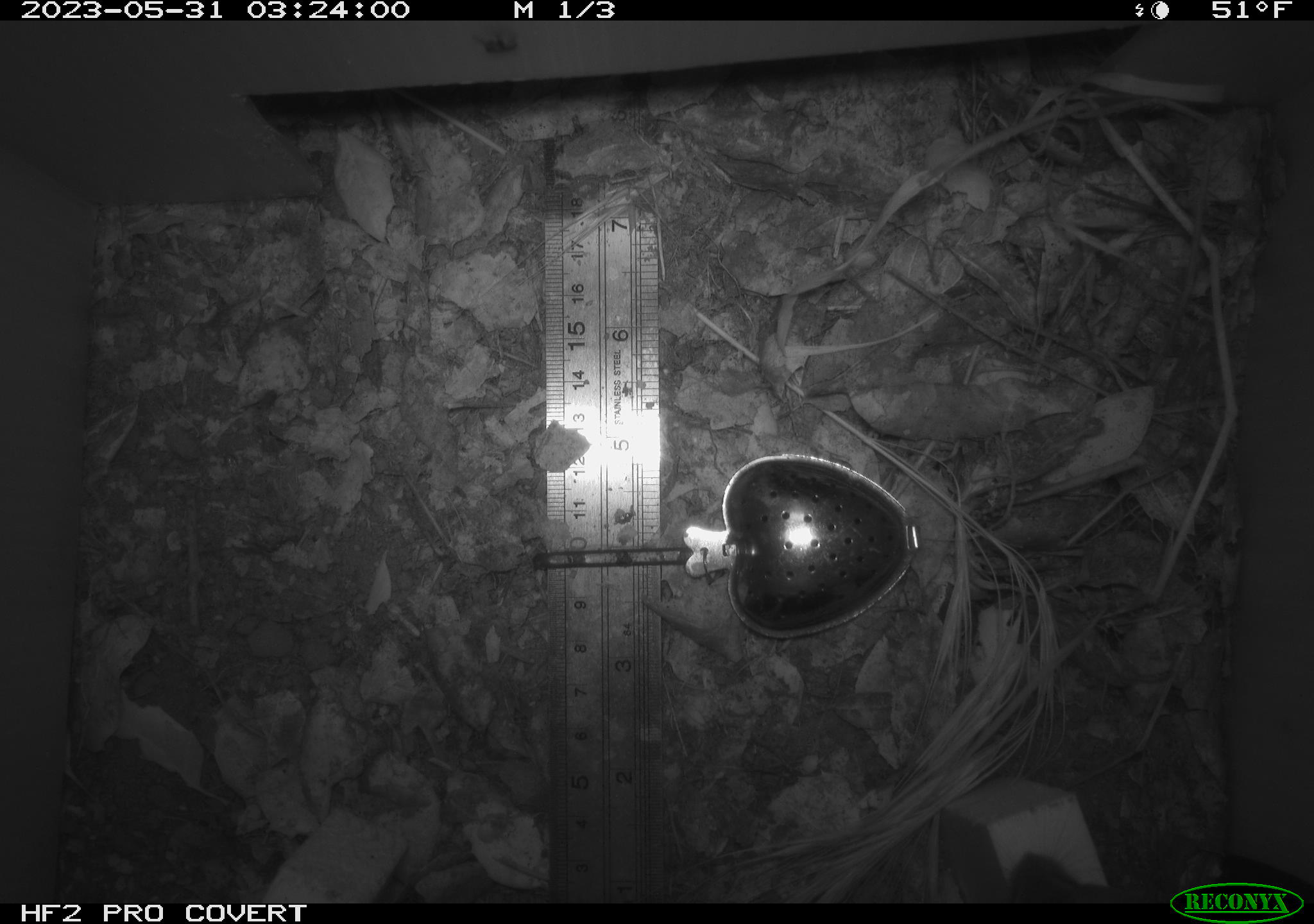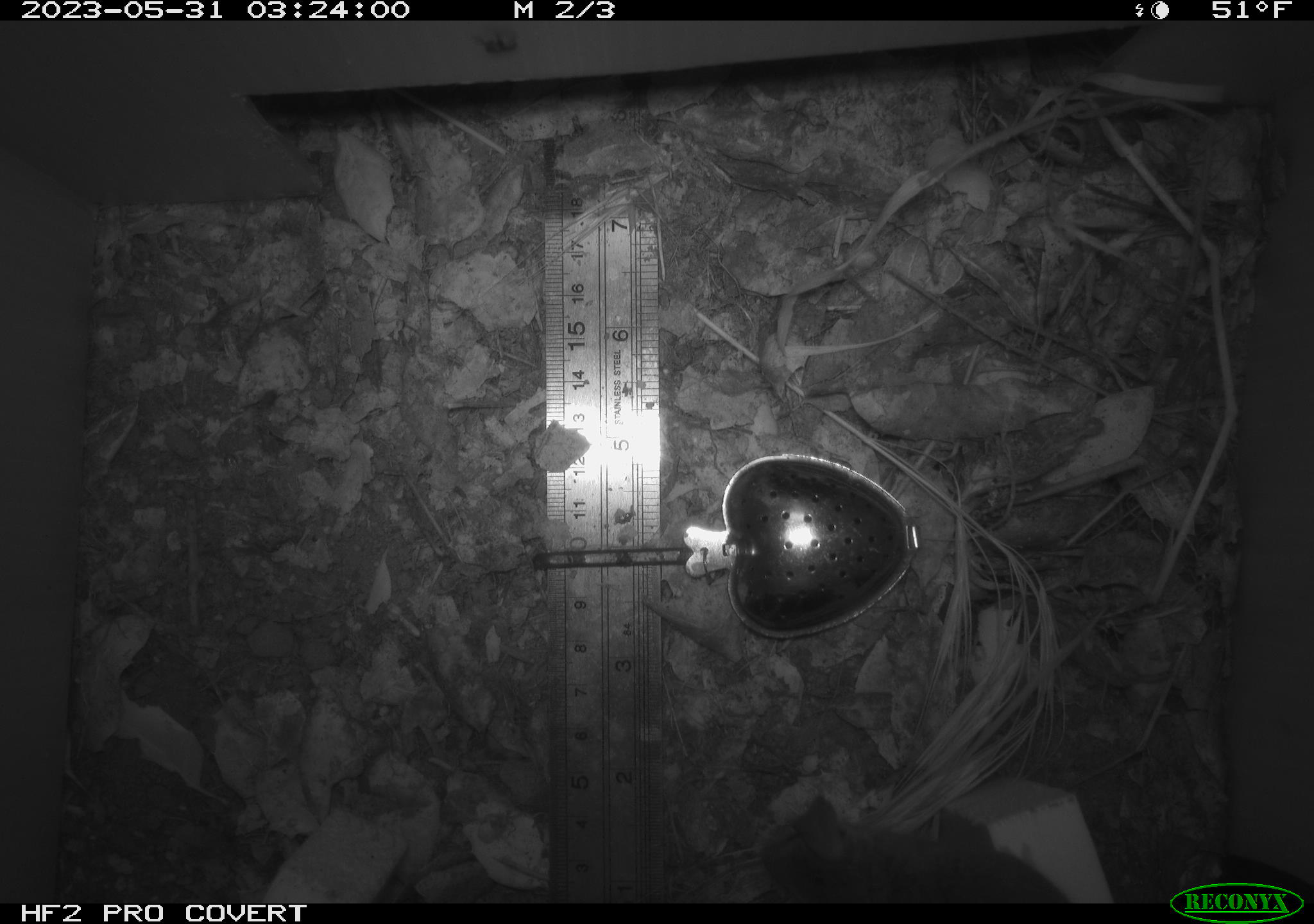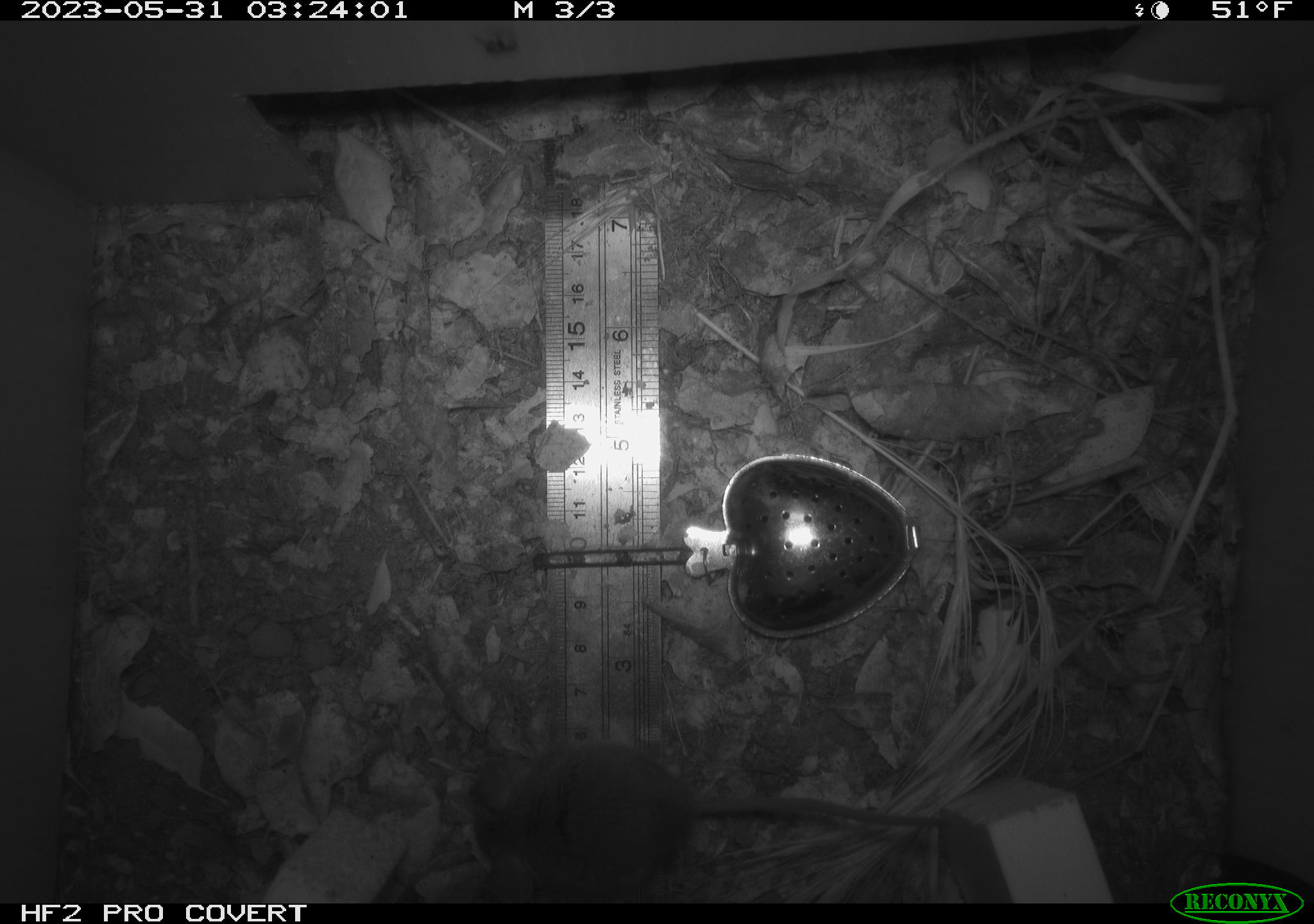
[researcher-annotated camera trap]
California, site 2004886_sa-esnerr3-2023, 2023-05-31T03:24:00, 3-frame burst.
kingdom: Animalia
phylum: Chordata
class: Mammalia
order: Rodentia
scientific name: Rodentia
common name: mouse species